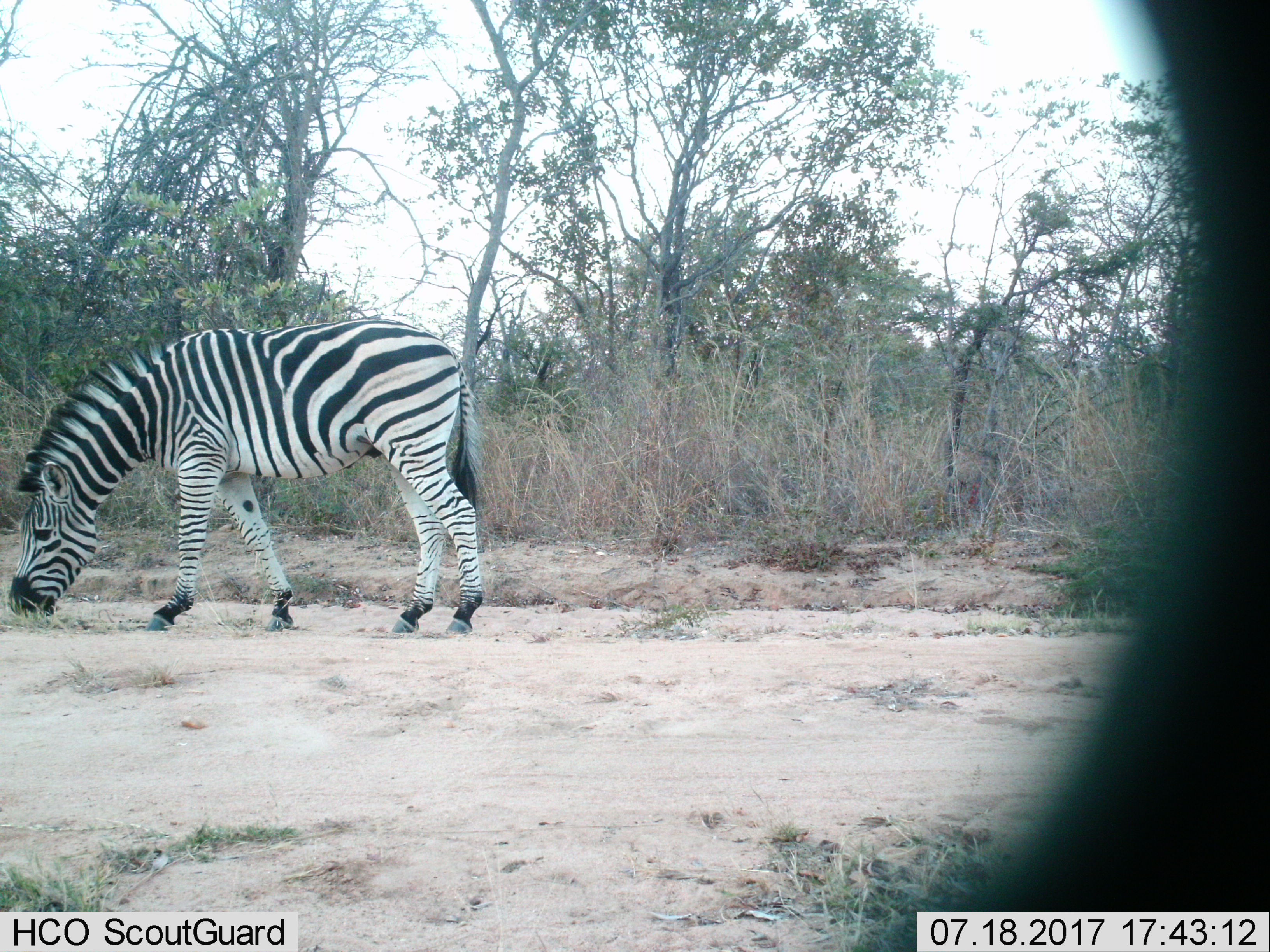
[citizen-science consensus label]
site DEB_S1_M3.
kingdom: Animalia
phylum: Chordata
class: Mammalia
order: Perissodactyla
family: Equidae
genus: Equus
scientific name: Equus quagga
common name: plains zebra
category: zebraplains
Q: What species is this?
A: Zebraplains (plains zebra) (Equus quagga).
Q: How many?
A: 1.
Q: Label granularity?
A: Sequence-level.